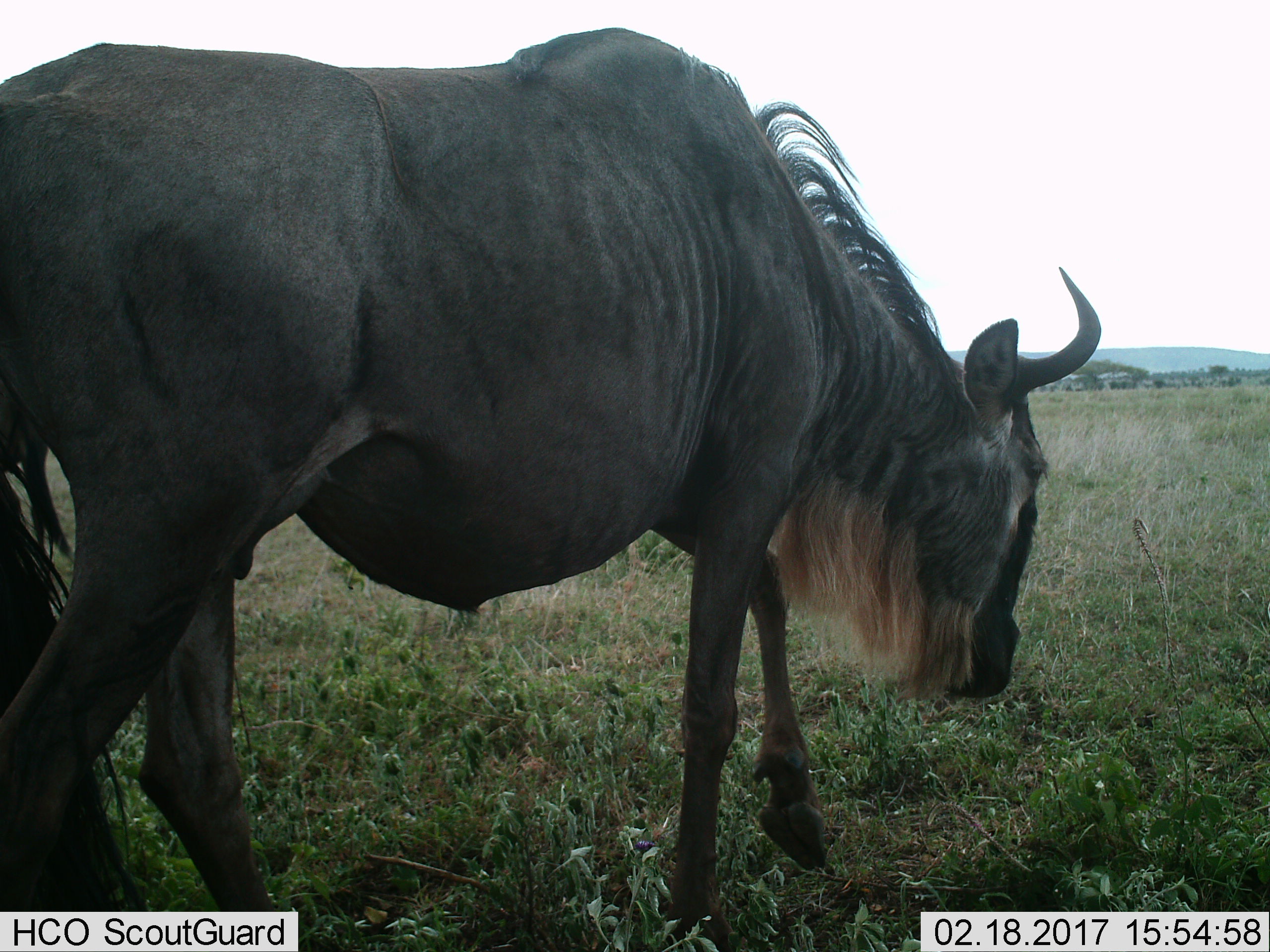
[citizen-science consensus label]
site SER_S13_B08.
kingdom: Animalia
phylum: Chordata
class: Mammalia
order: Artiodactyla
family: Bovidae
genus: Connochaetes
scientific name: Connochaetes taurinus taurinus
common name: blue wildebeest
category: wildebeestblue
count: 1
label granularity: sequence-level